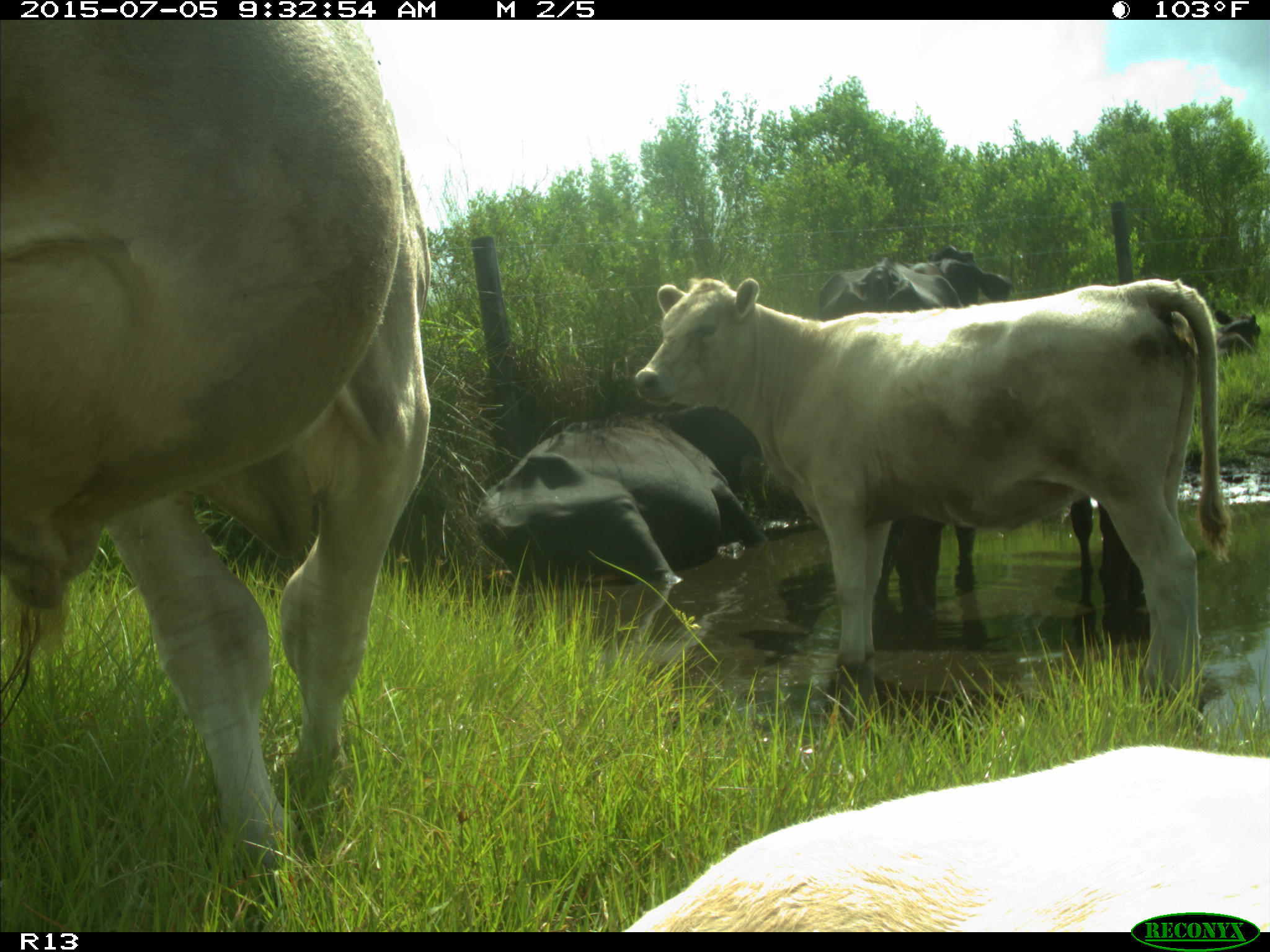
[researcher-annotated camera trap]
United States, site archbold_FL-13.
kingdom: Animalia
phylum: Chordata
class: Mammalia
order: Artiodactyla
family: Bovidae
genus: Bos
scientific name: Bos taurus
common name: domestic cow